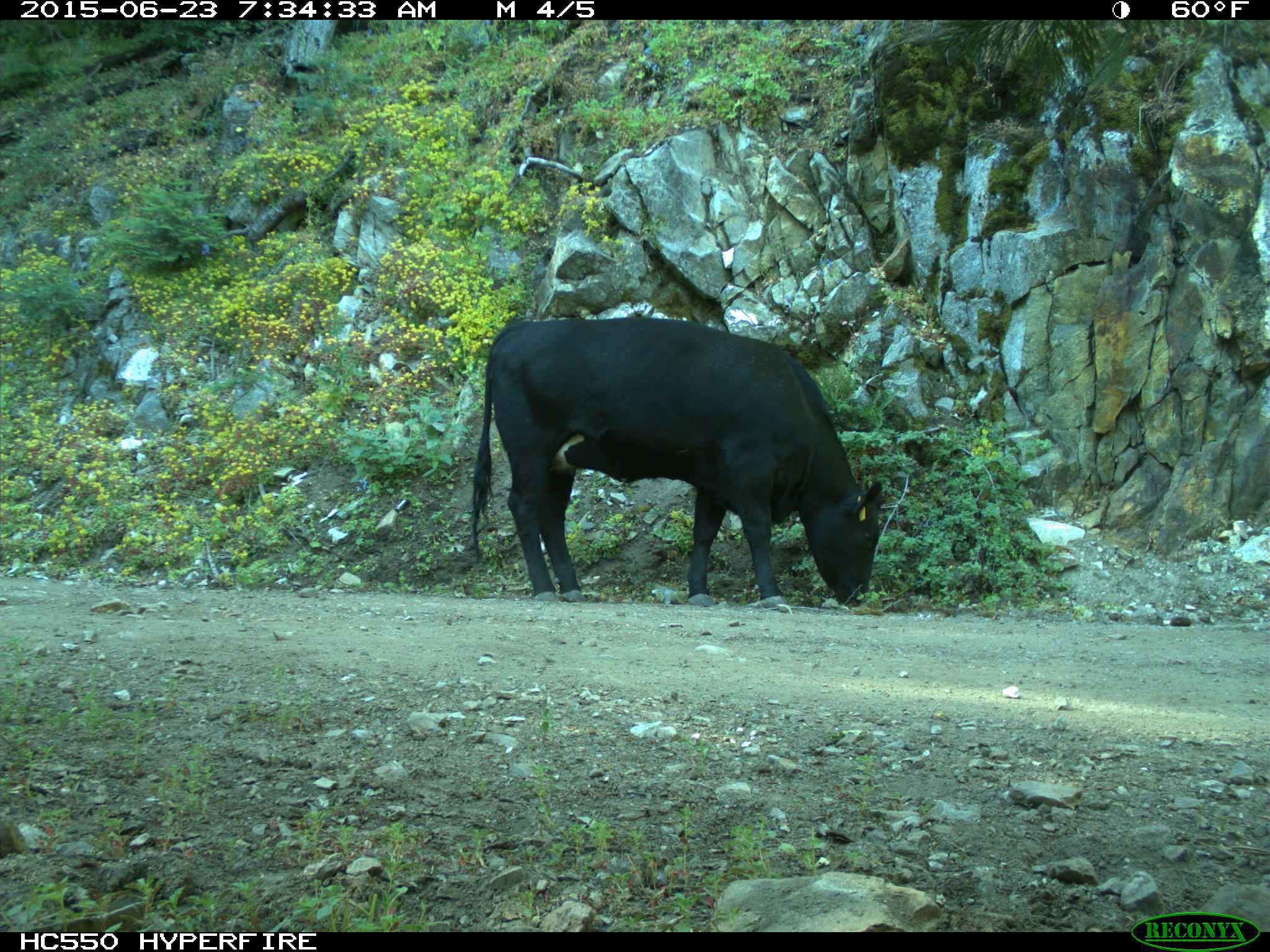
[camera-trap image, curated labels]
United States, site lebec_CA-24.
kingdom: Animalia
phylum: Chordata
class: Mammalia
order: Artiodactyla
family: Bovidae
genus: Bos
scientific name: Bos taurus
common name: domestic cow